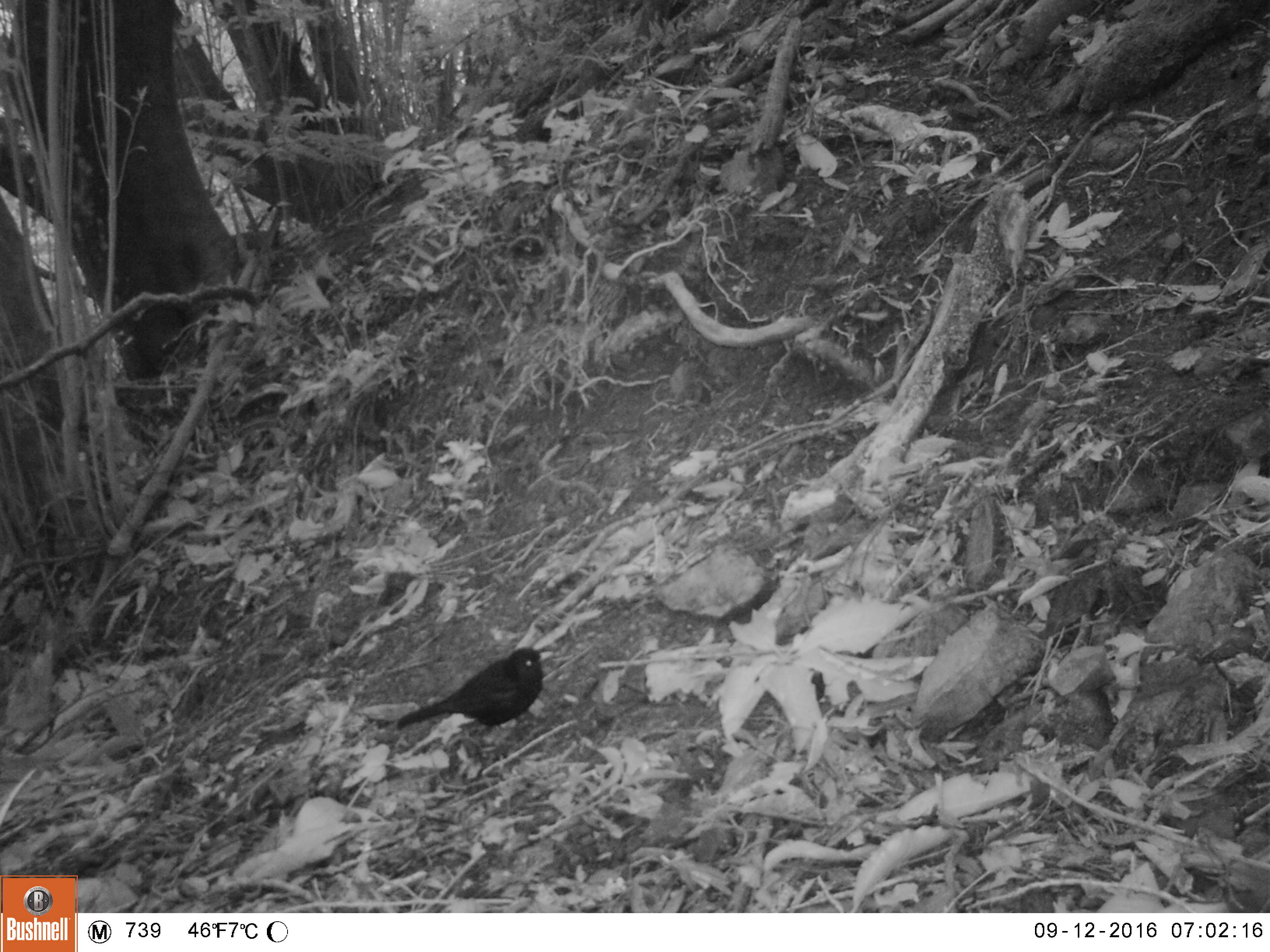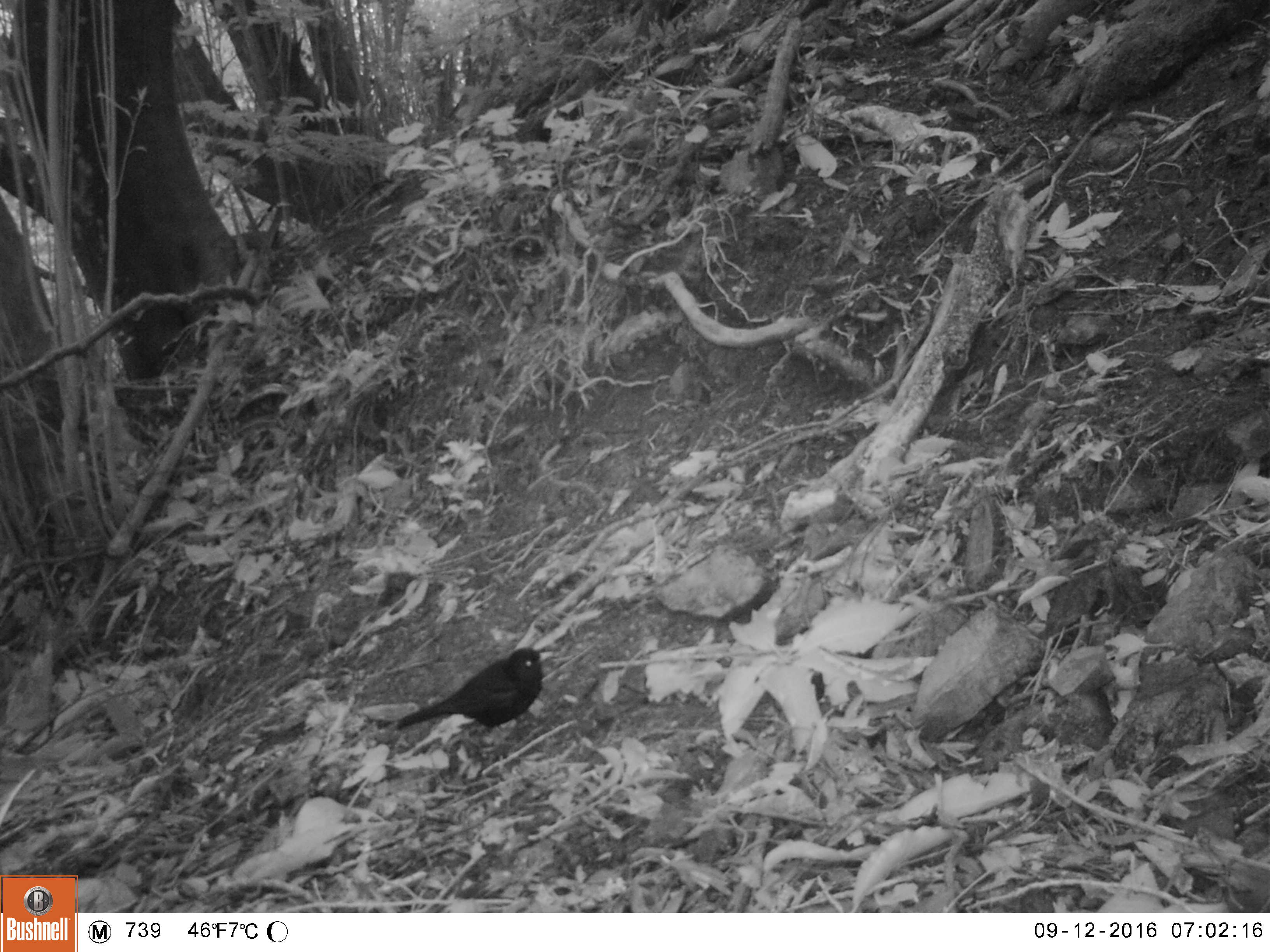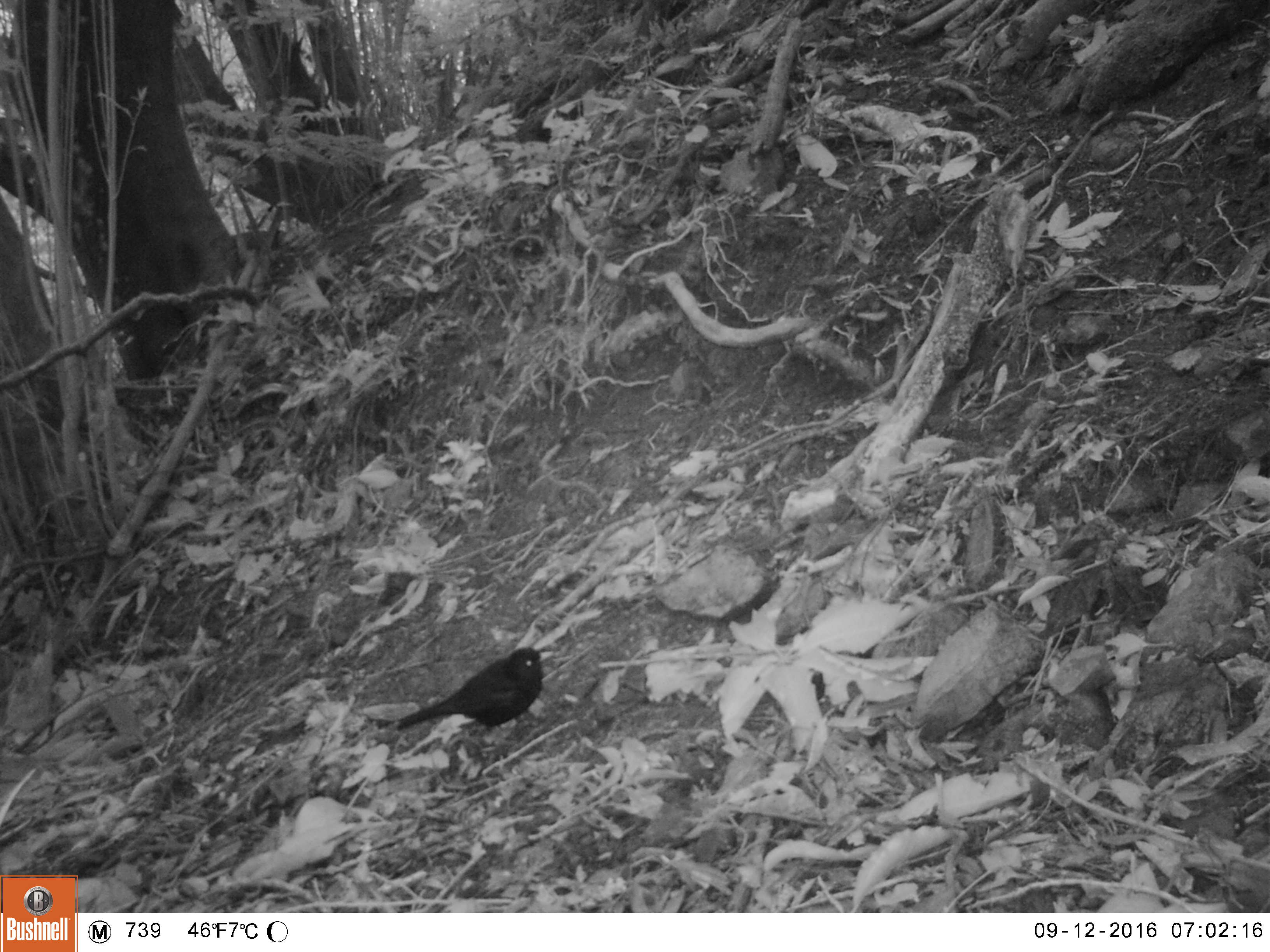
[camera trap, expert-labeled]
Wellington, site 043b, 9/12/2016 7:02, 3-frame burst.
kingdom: Animalia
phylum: Chordata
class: Aves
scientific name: Aves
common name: bird